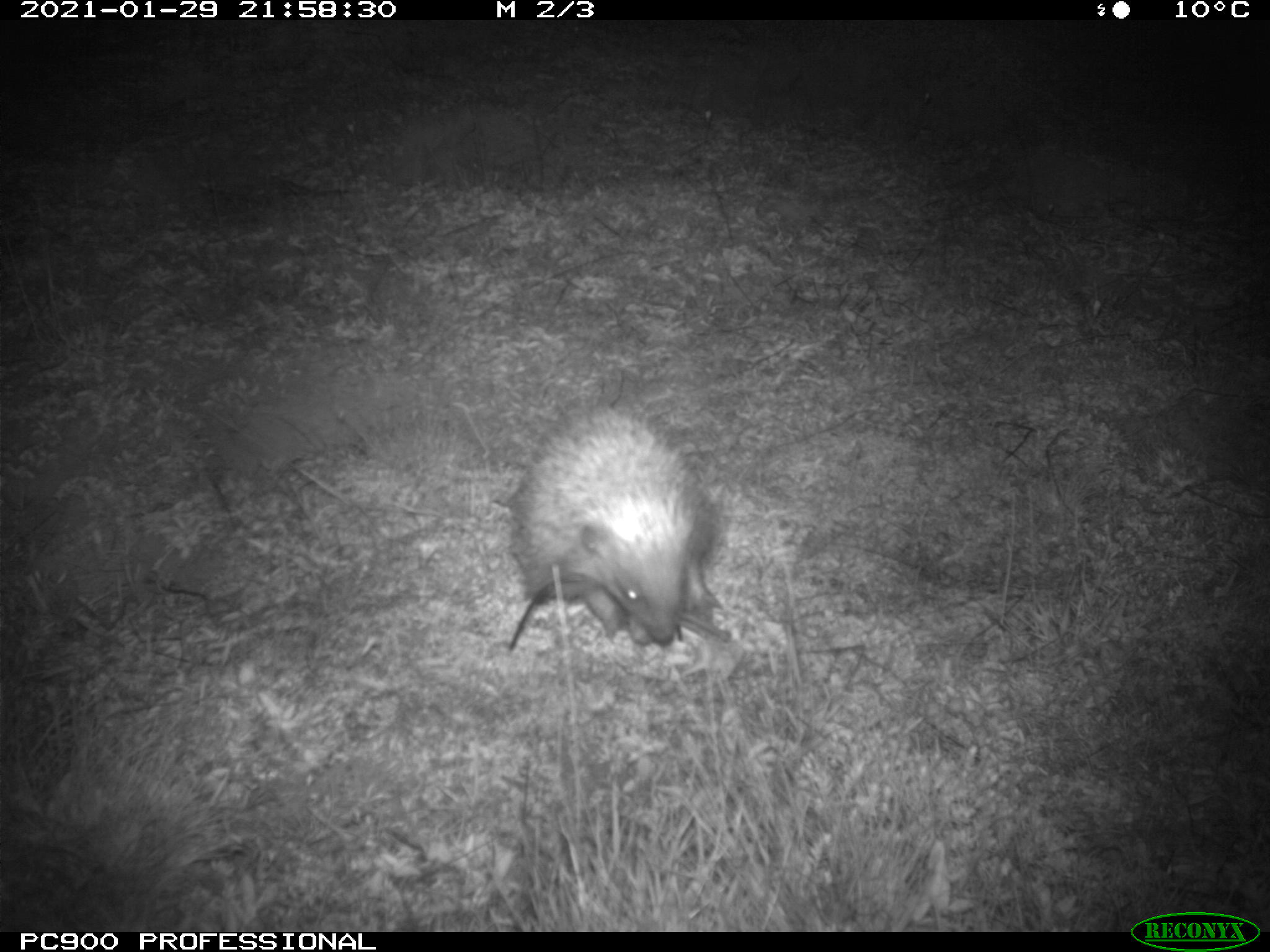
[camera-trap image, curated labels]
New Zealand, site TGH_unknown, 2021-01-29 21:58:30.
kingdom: Animalia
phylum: Chordata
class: Mammalia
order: Eulipotyphla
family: Erinaceidae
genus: Erinaceus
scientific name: Erinaceus europaeus europaeus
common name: european hedgehog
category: hedgehog